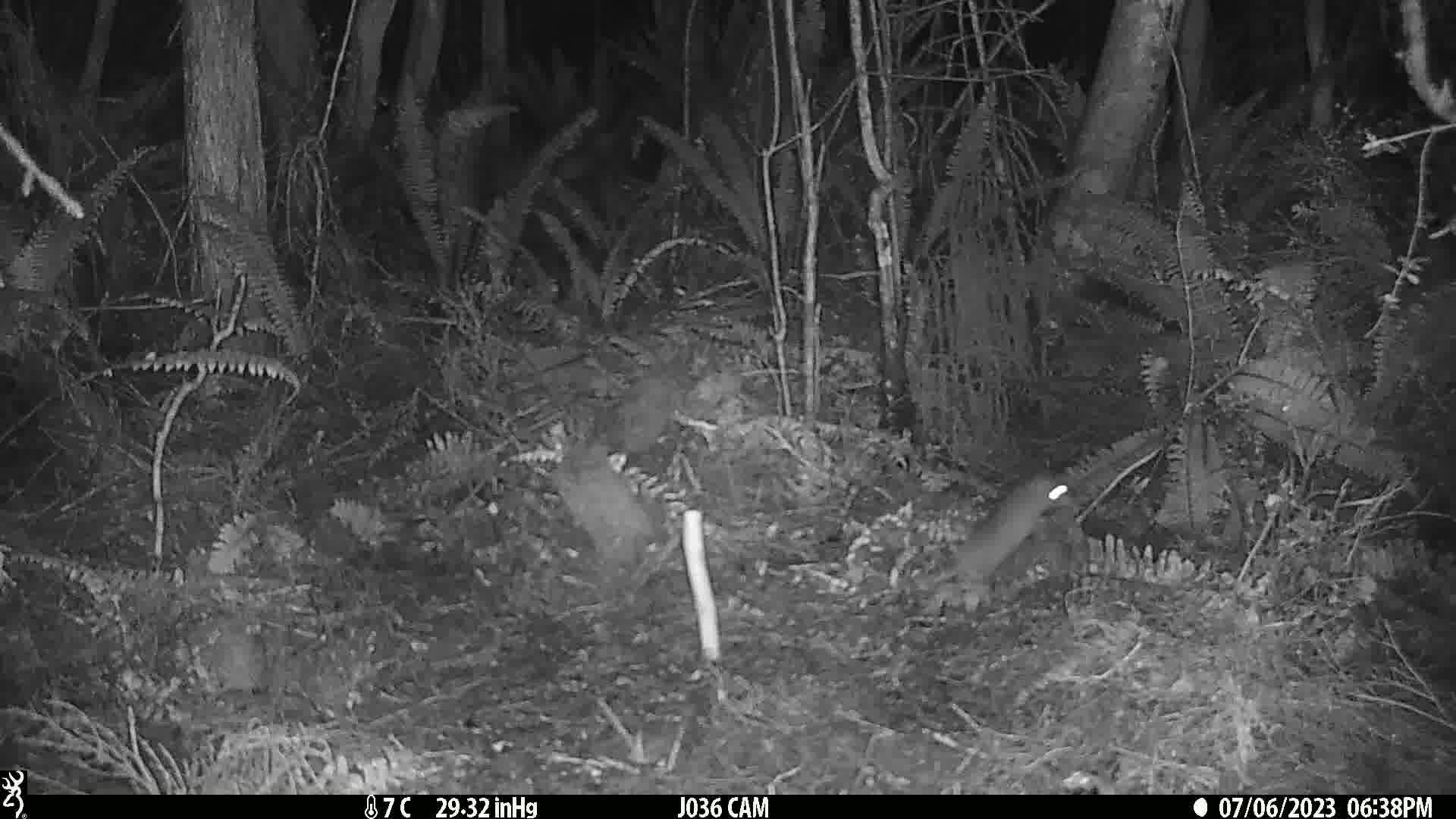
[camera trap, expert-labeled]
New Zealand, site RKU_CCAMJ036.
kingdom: Animalia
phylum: Chordata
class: Mammalia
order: Rodentia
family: Muridae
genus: Rattus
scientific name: Rattus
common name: rat